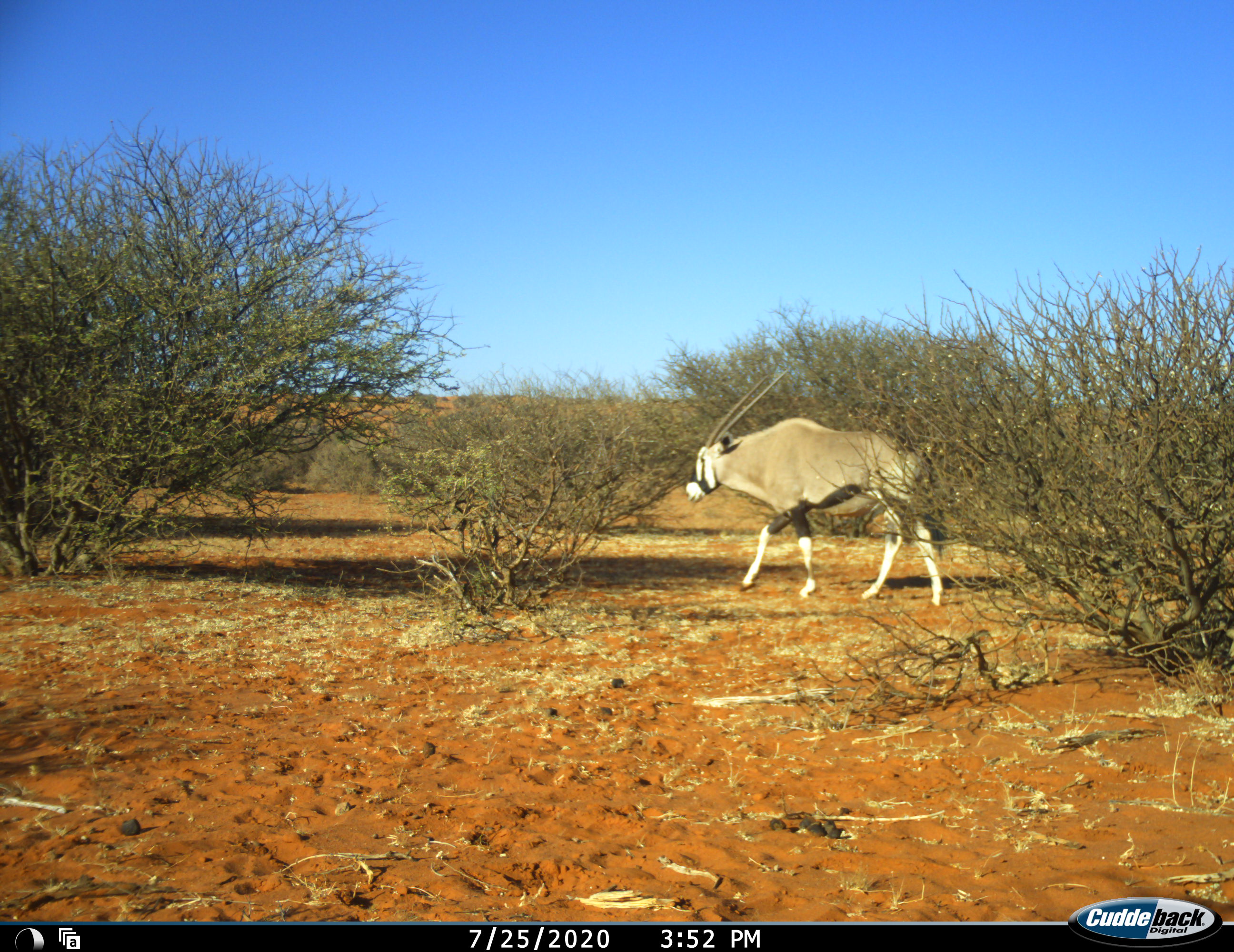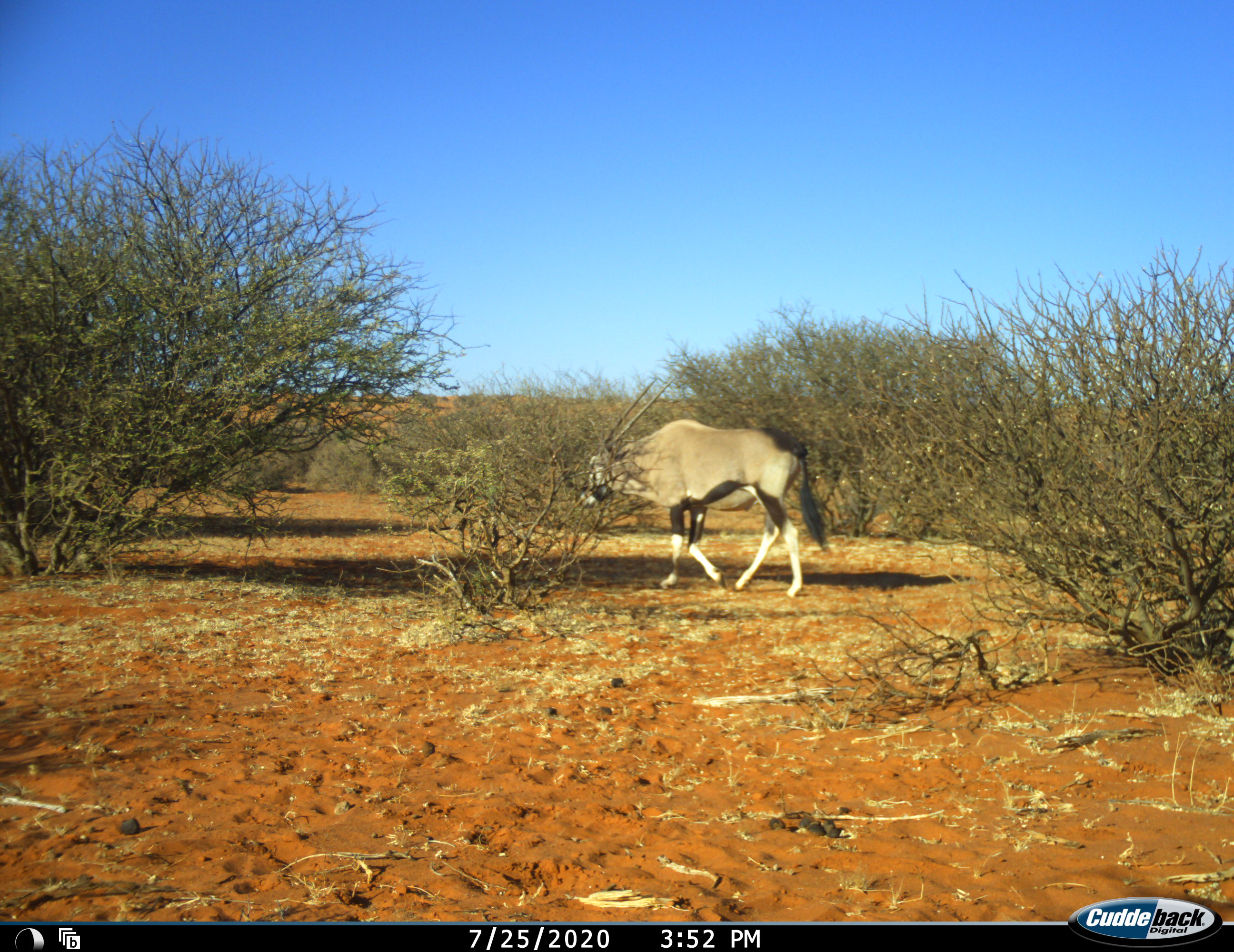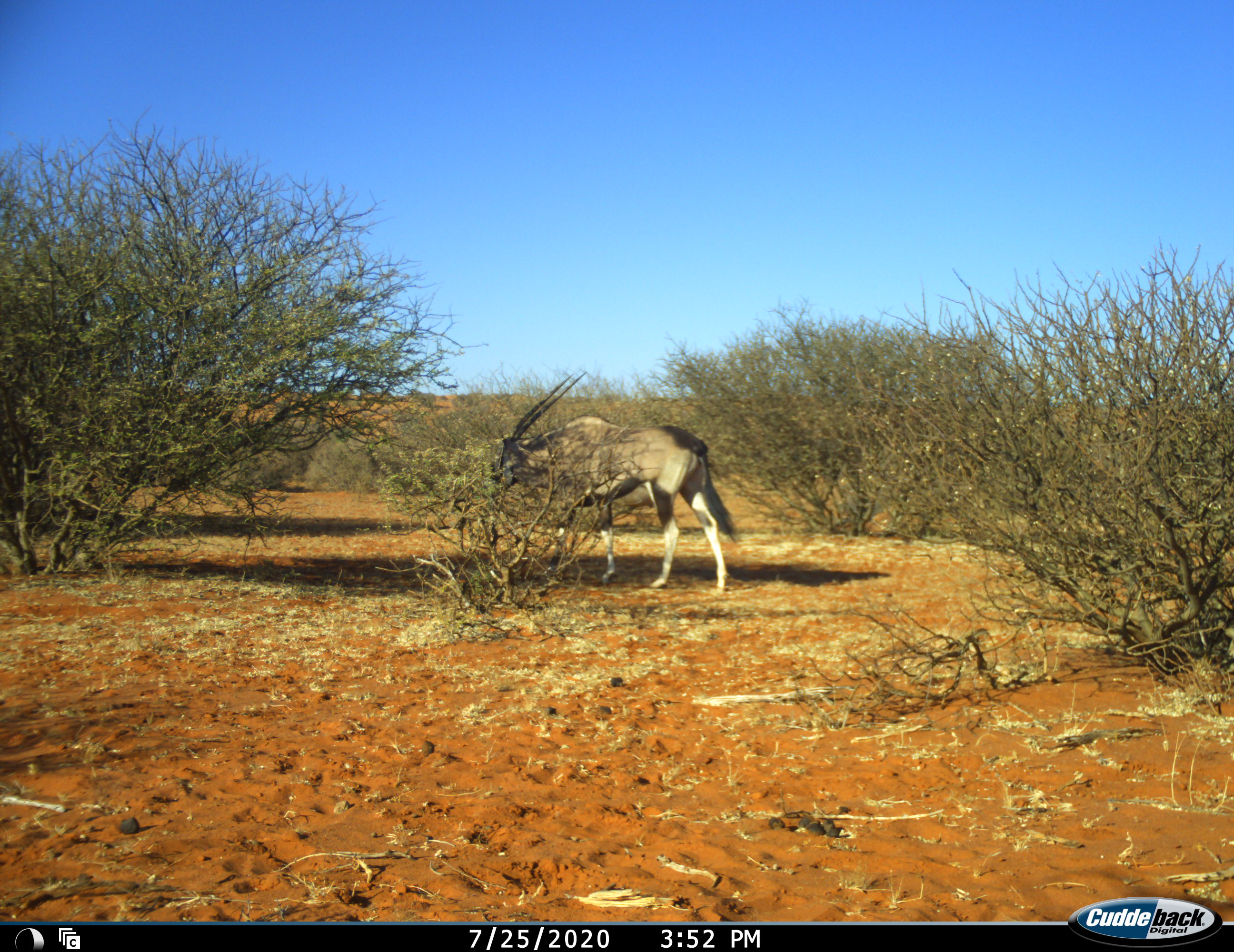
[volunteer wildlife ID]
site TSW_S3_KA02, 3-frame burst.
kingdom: Animalia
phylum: Chordata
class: Mammalia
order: Artiodactyla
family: Bovidae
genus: Oryx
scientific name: Oryx gazella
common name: gemsbok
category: oryx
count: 1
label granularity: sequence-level